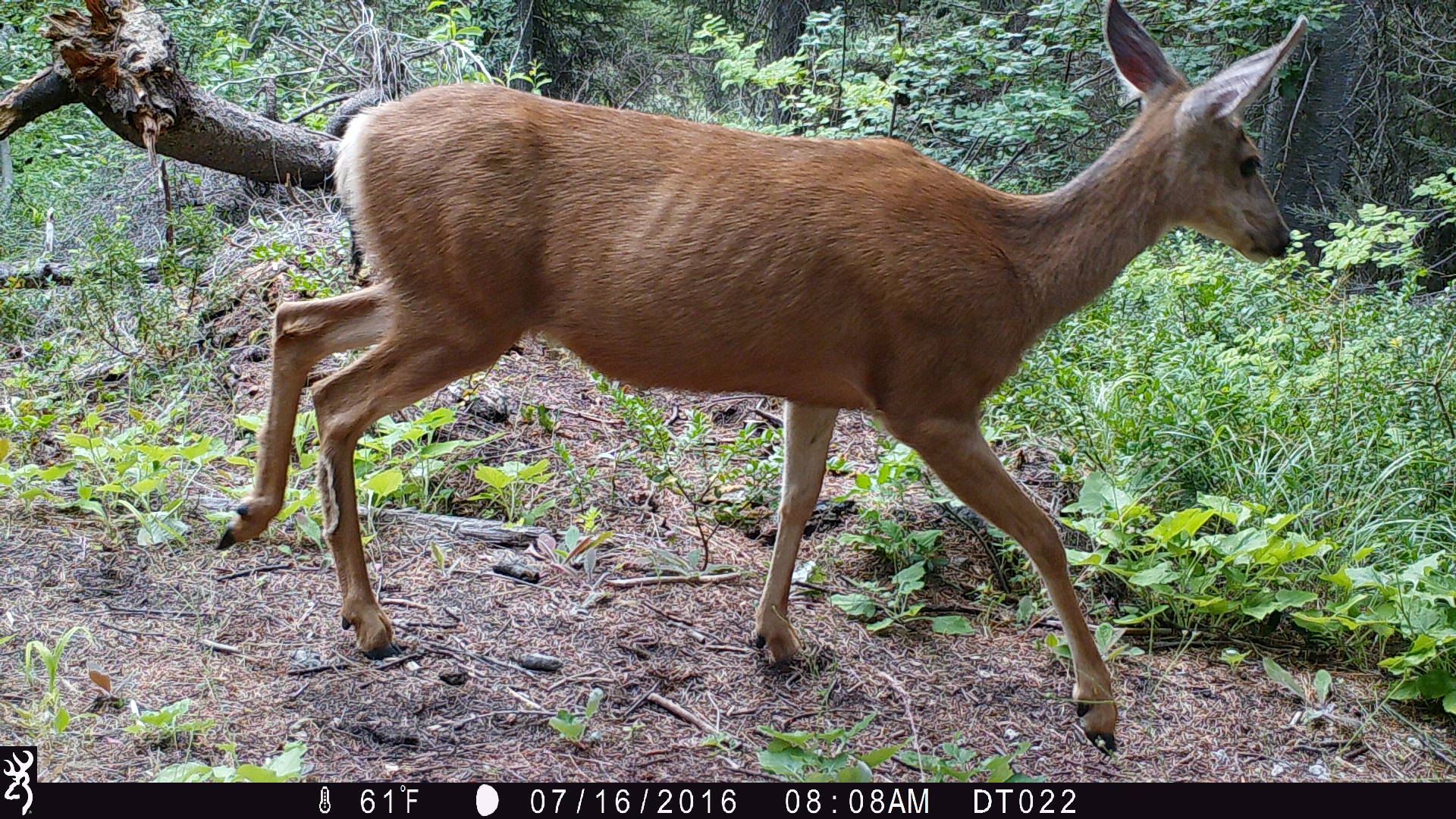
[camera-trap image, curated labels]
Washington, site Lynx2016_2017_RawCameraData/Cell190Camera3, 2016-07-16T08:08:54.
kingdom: Animalia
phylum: Chordata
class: Mammalia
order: Artiodactyla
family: Cervidae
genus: Odocoileus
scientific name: Odocoileus hemionus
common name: mule deer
Odocoileus hemionus (mule deer). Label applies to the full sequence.